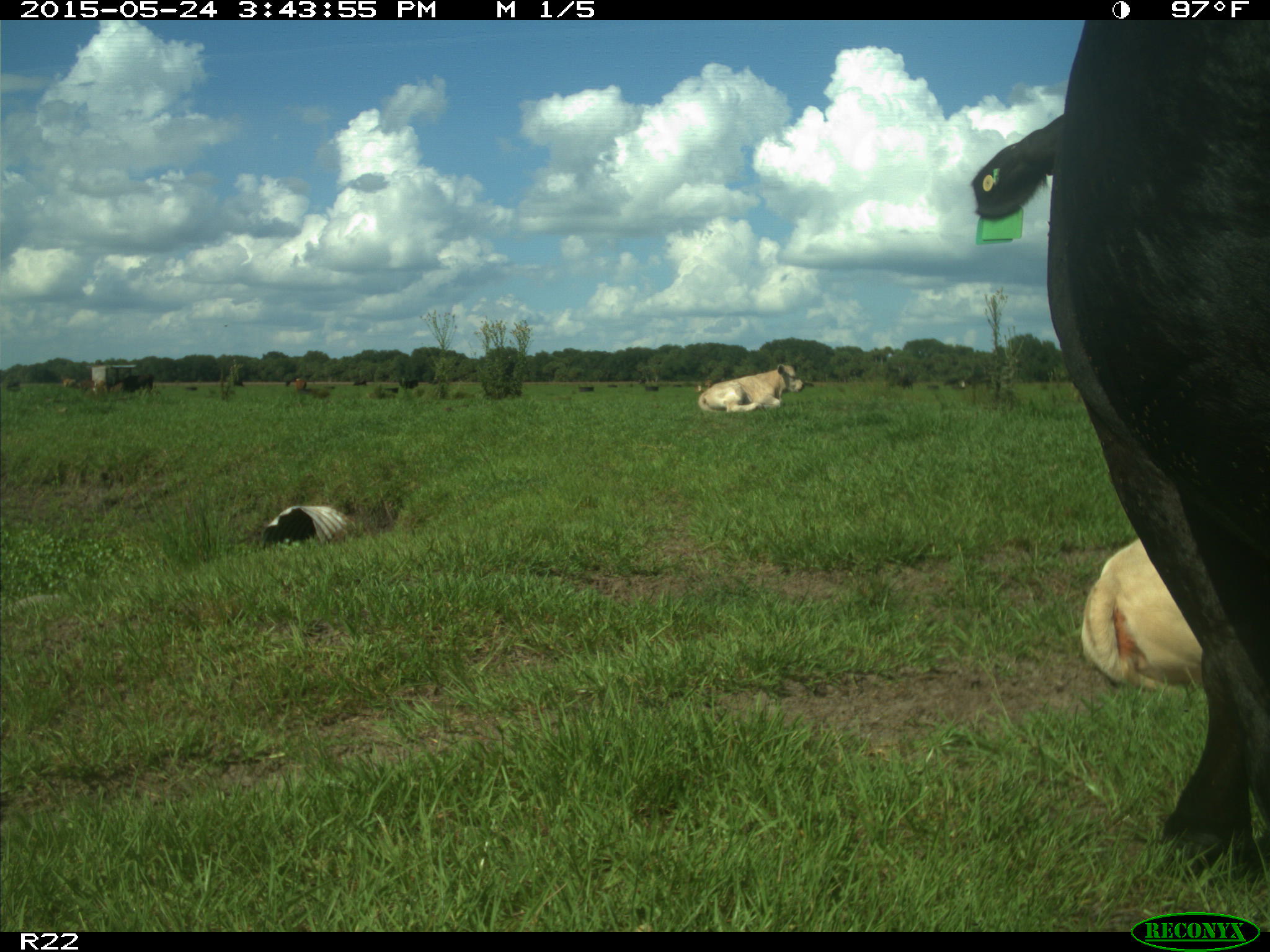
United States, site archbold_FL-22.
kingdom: Animalia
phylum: Chordata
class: Mammalia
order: Artiodactyla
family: Bovidae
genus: Bos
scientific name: Bos taurus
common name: domestic cow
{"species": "Bos taurus (domestic cow)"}